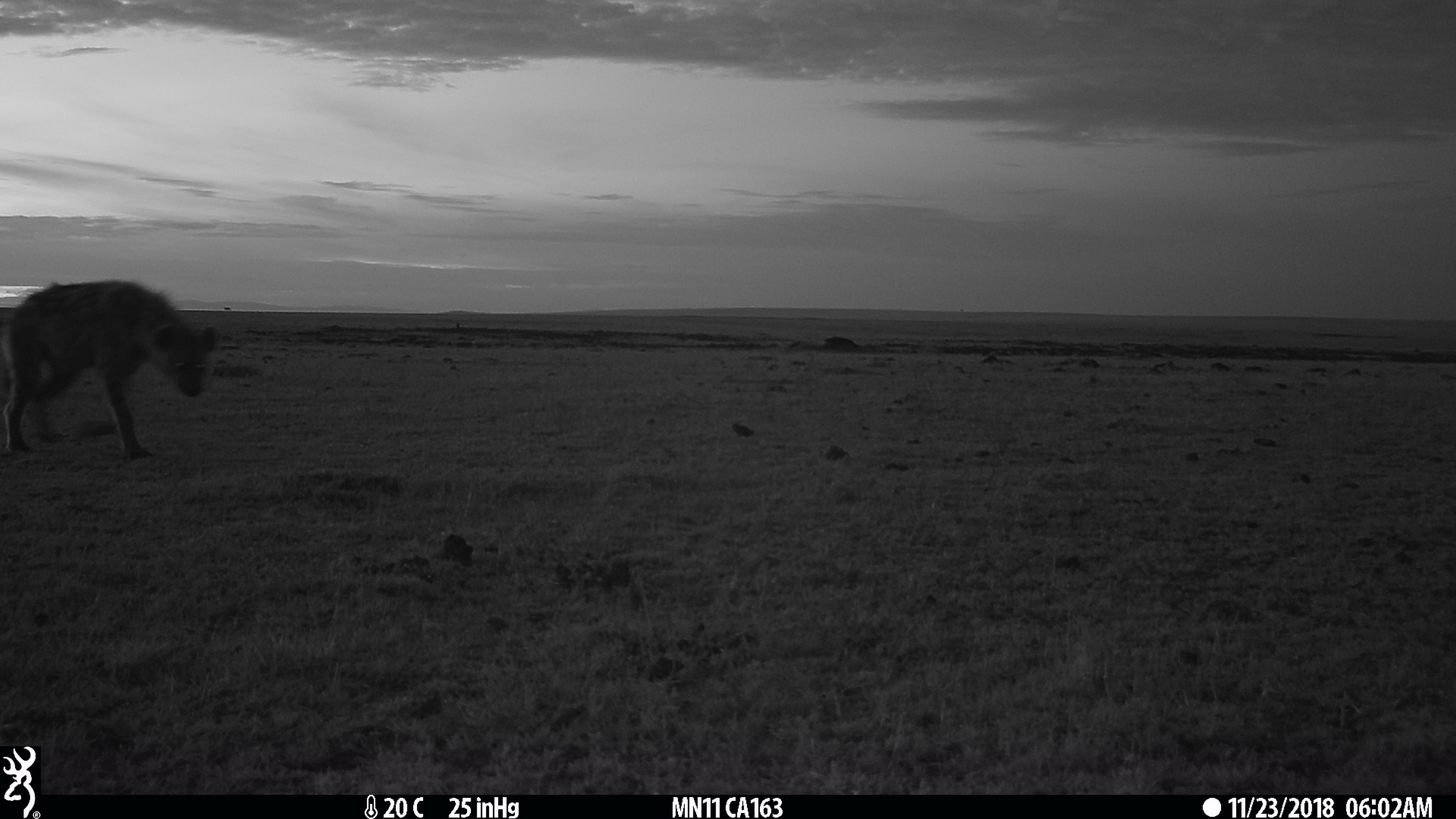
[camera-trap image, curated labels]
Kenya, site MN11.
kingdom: Animalia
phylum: Chordata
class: Mammalia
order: Carnivora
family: Hyaenidae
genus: Crocuta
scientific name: Crocuta crocuta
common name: spotted hyena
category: hyena spotted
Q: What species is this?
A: Hyena spotted (spotted hyena) (Crocuta crocuta).